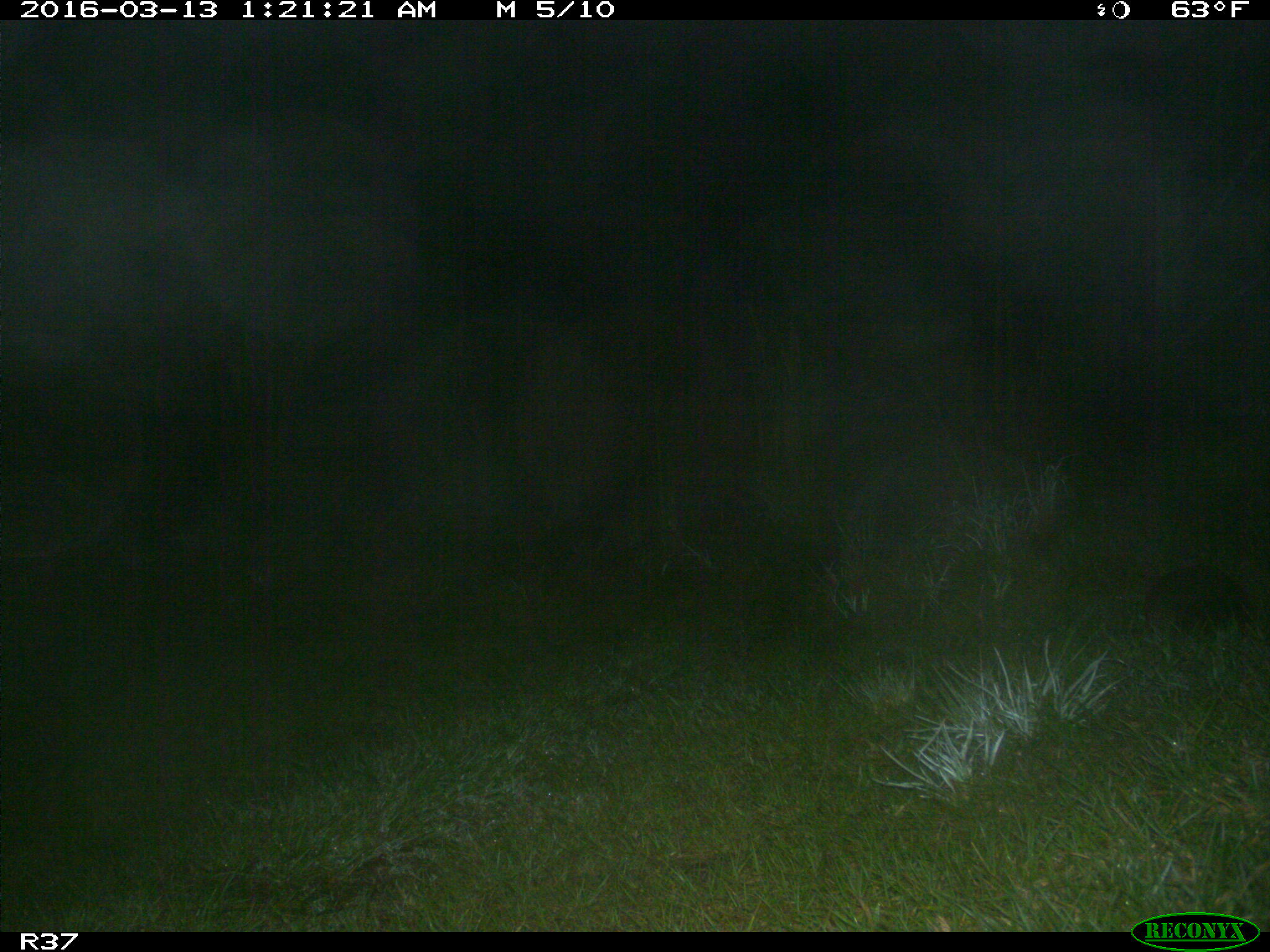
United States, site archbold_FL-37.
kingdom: Animalia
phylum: Chordata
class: Mammalia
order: Cingulata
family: Dasypodidae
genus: Dasypus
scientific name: Dasypus novemcinctus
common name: nine-banded armadillo